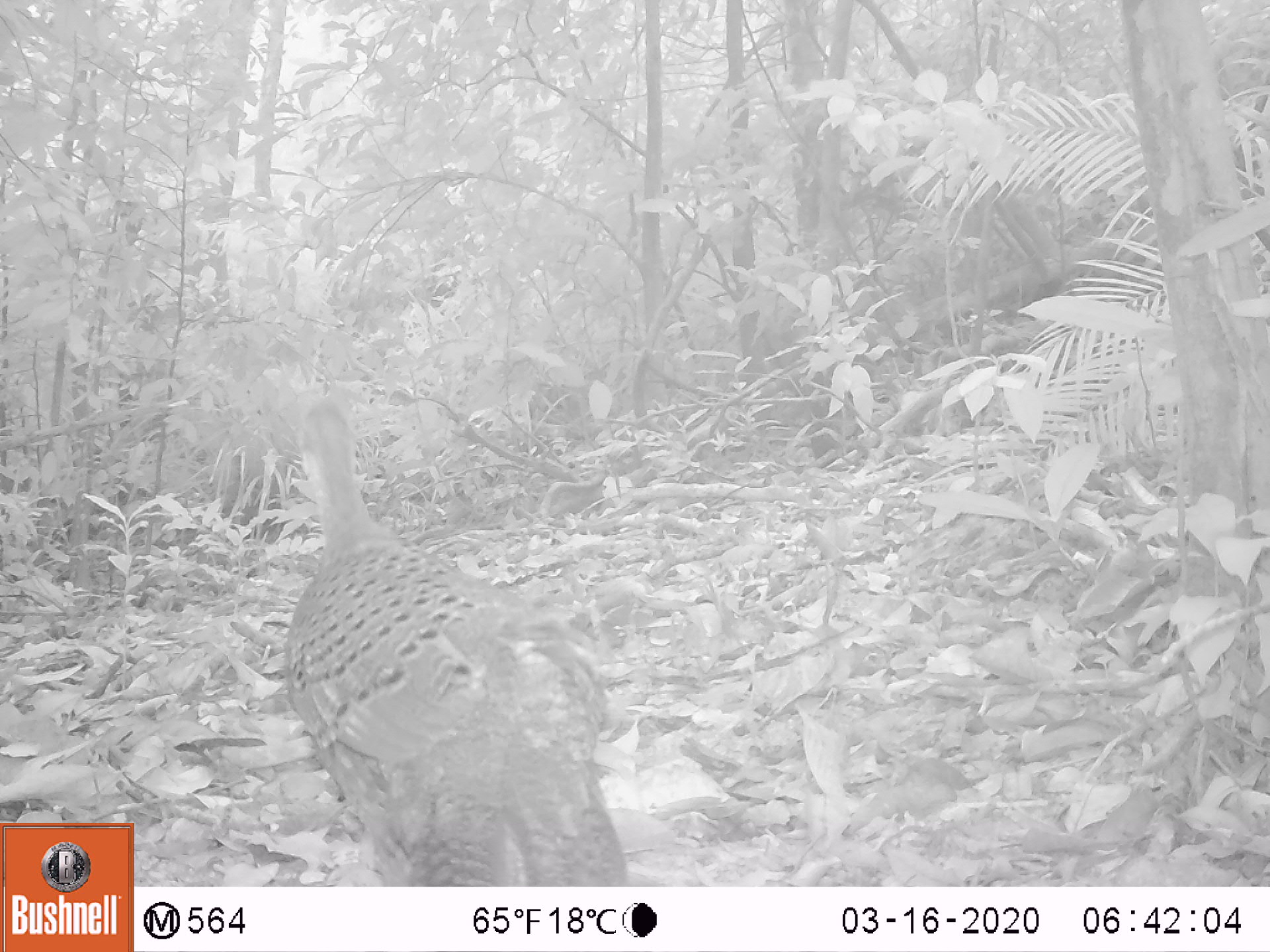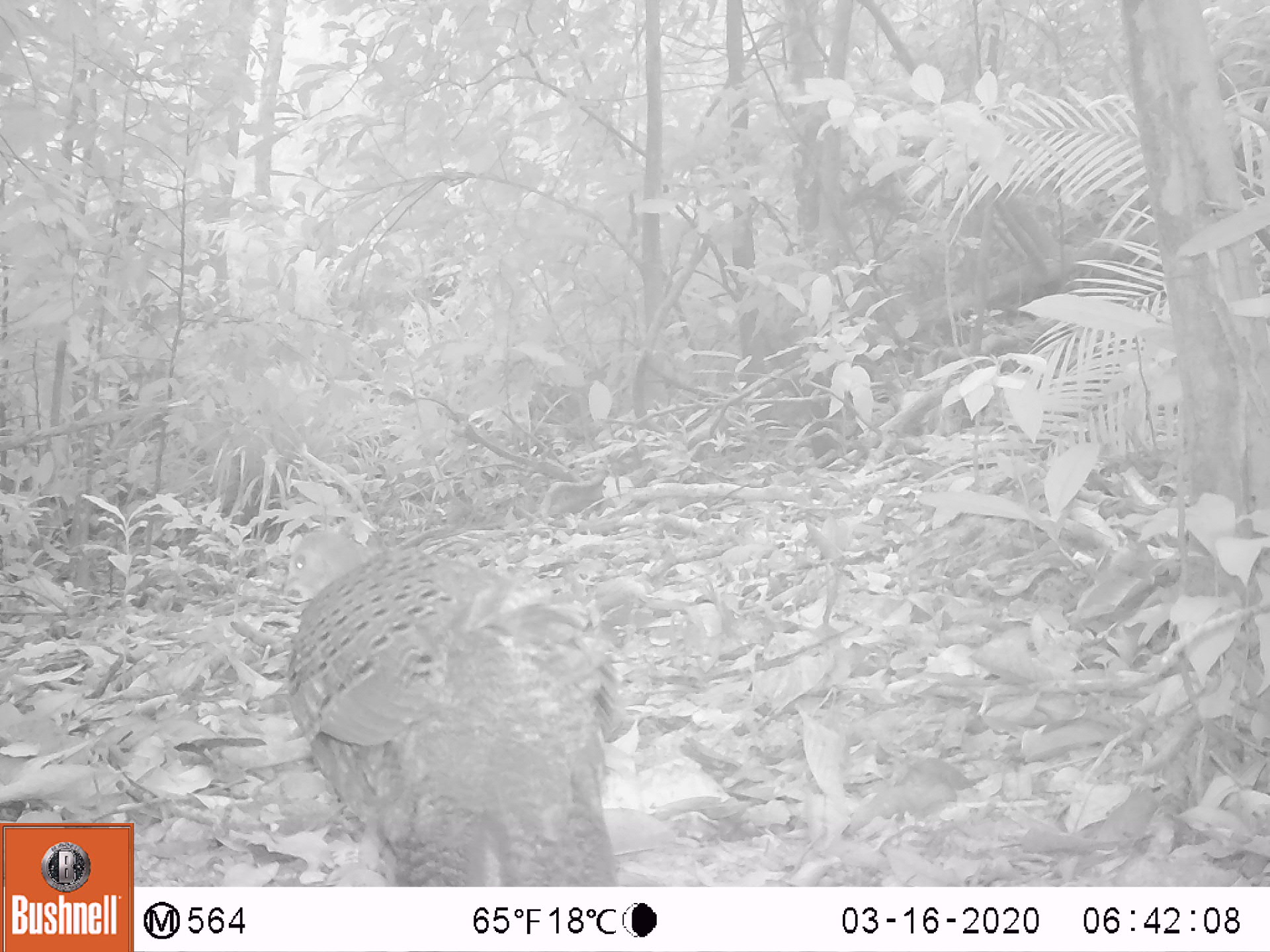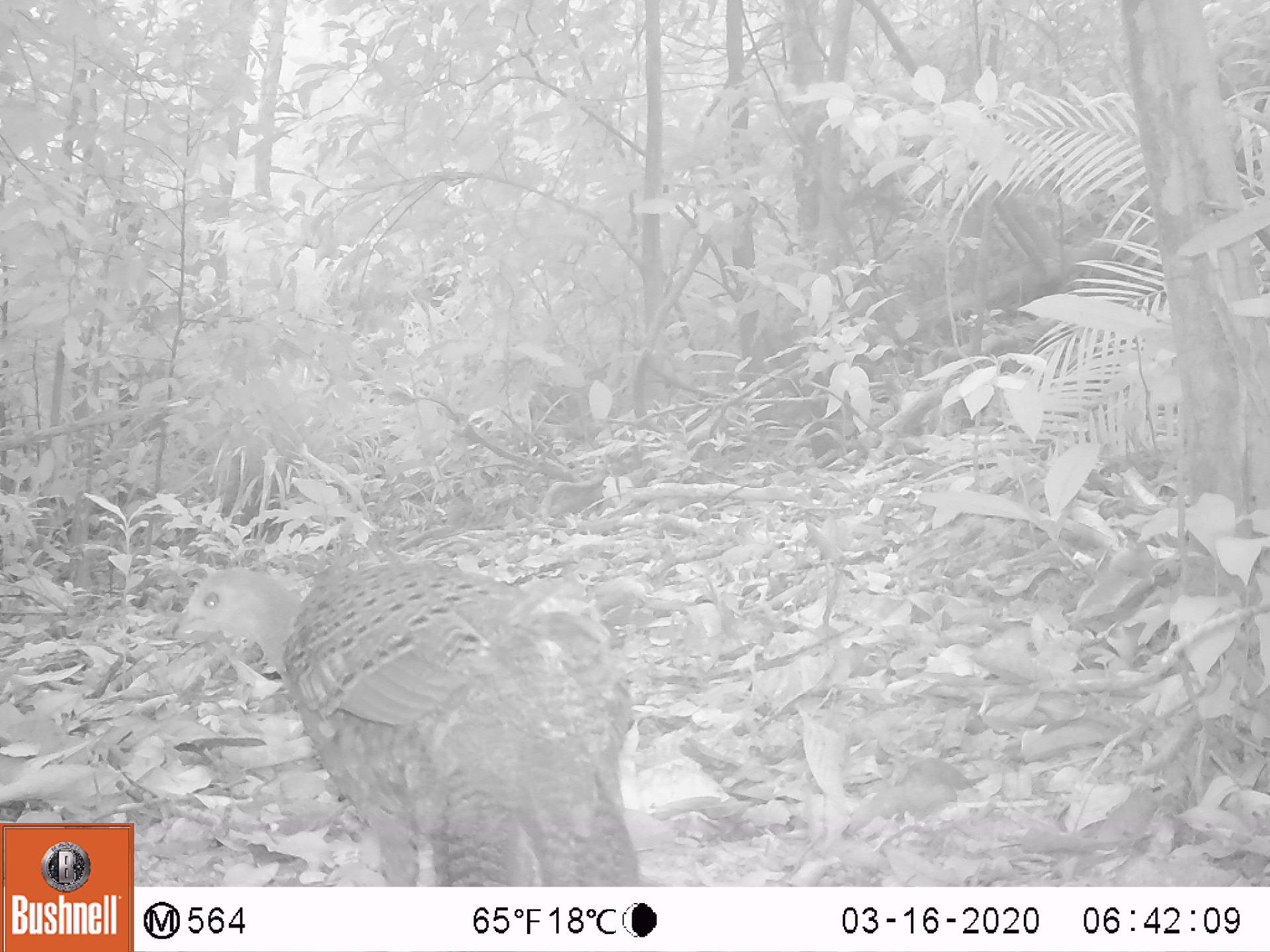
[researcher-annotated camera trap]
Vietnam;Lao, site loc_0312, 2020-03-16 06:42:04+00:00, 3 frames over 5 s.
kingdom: Animalia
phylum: Chordata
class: Aves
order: Galliformes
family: Phasianidae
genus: Polyplectron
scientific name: Polyplectron bicalcaratum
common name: gray peacock-pheasant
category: grey peacock pheasant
Grey peacock pheasant (gray peacock-pheasant) (Polyplectron bicalcaratum). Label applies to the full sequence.